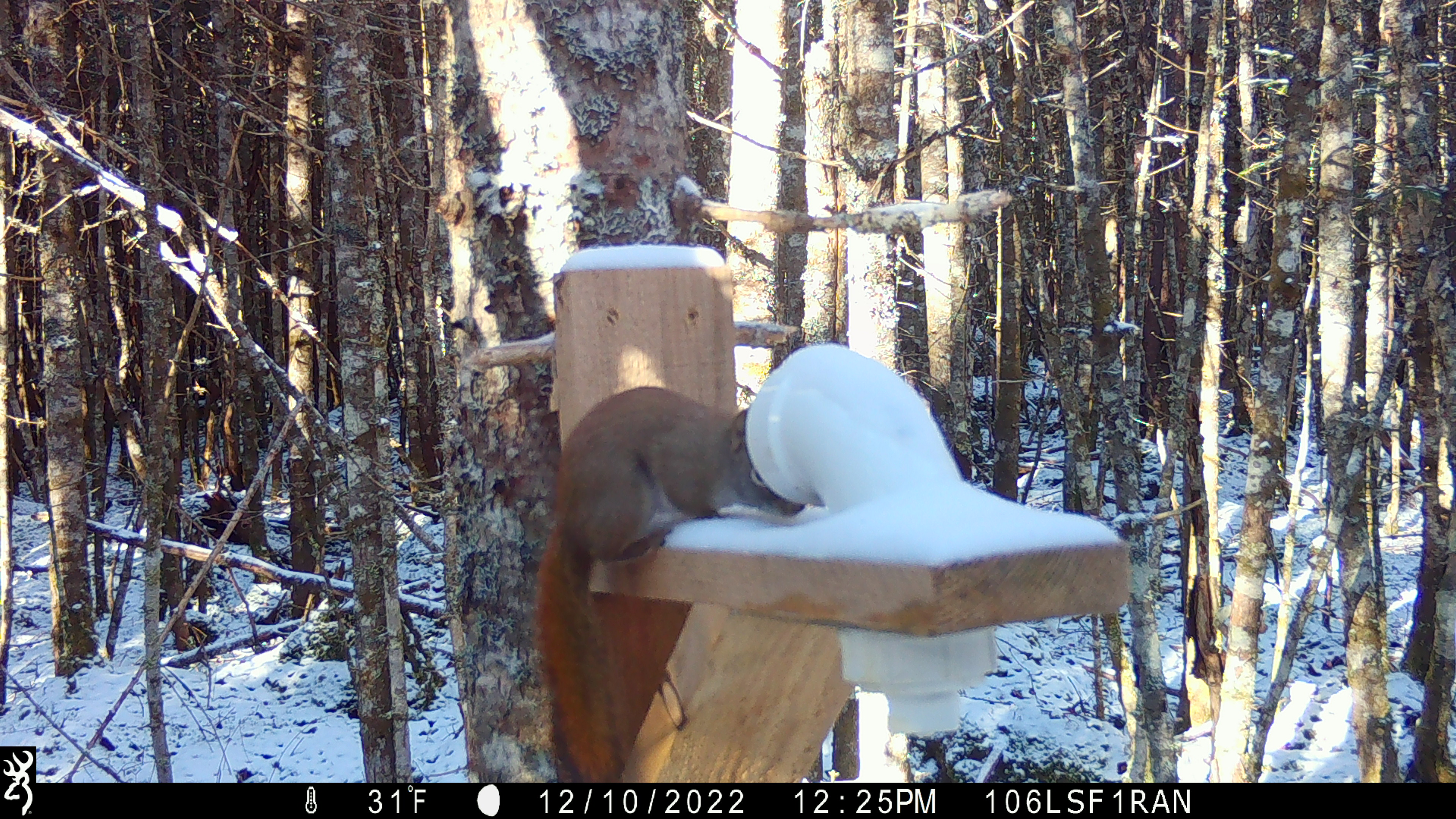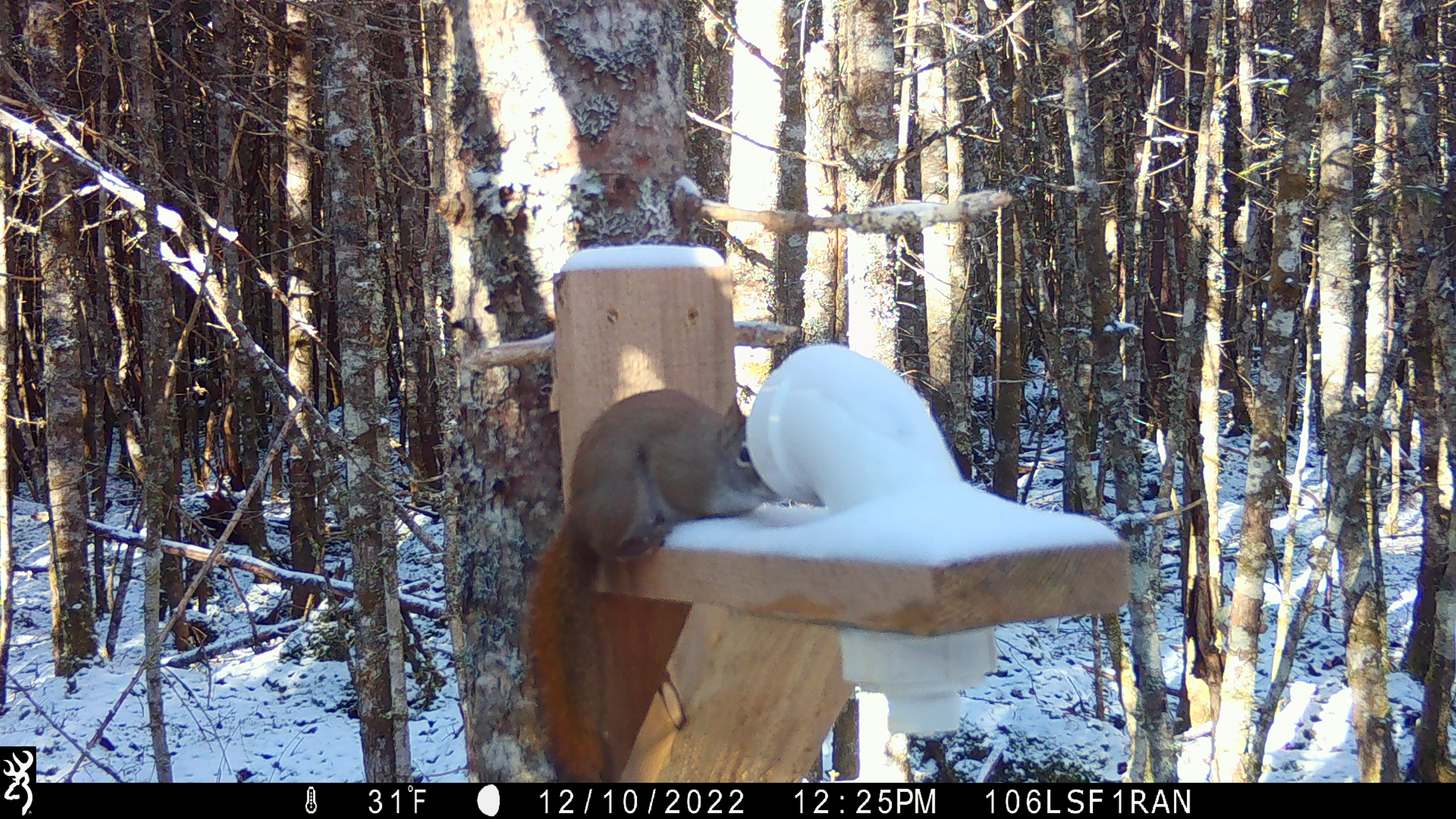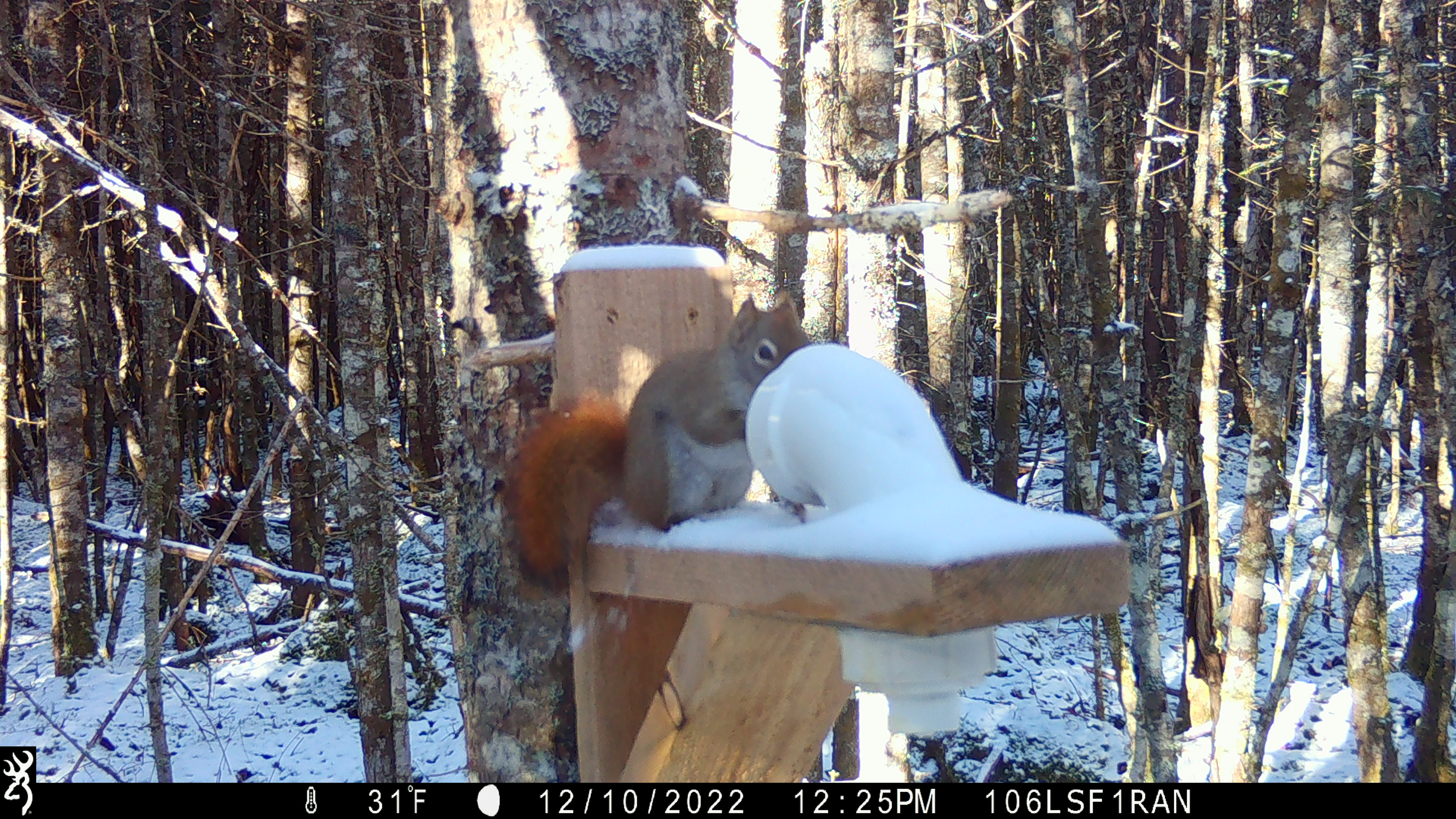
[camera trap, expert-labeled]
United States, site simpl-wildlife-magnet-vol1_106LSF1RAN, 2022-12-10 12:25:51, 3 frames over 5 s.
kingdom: Animalia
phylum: Chordata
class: Mammalia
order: Rodentia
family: Sciuridae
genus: Tamiasciurus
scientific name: Tamiasciurus hudsonicus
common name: red squirrel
Red squirrel (Tamiasciurus hudsonicus).